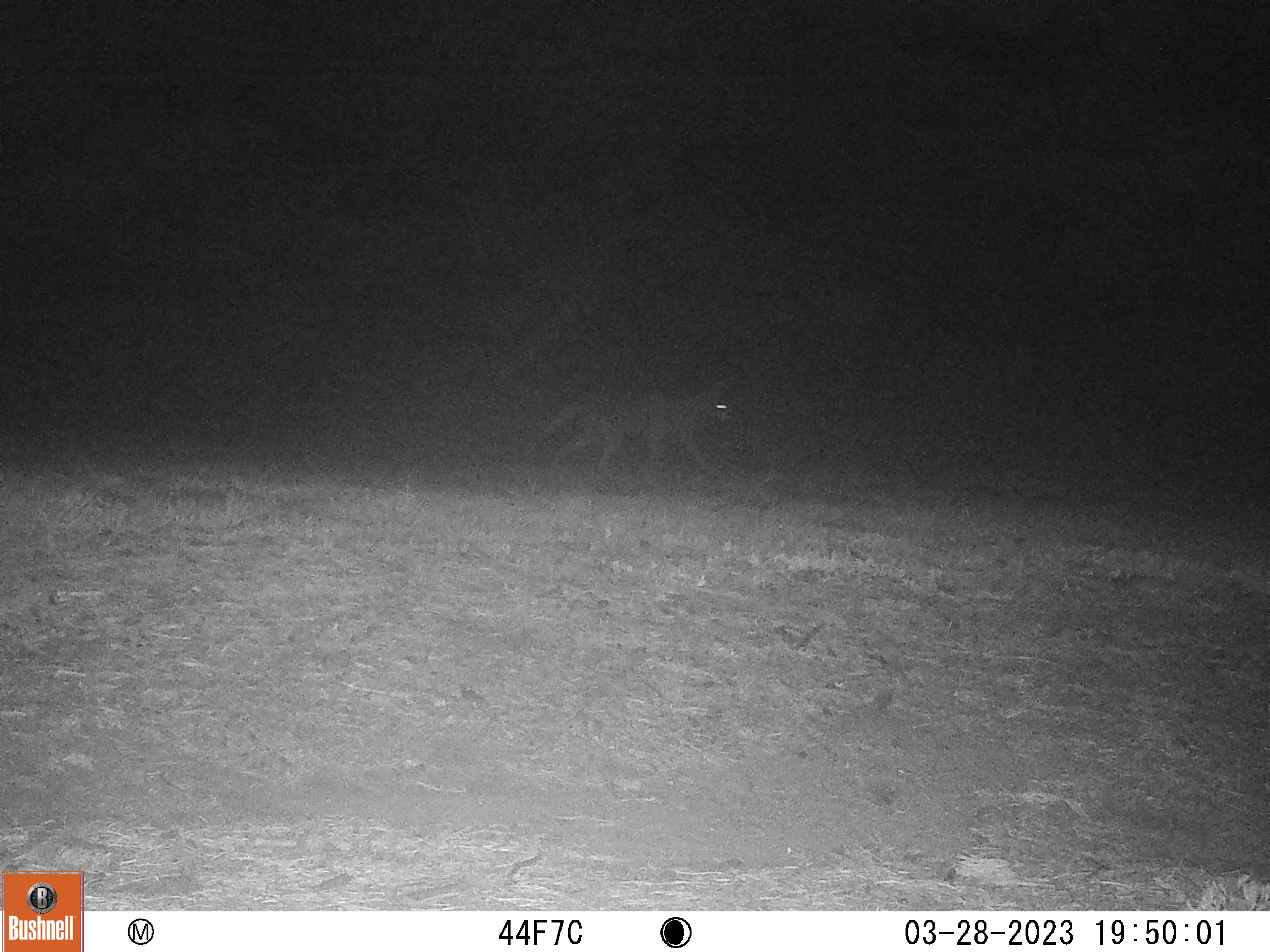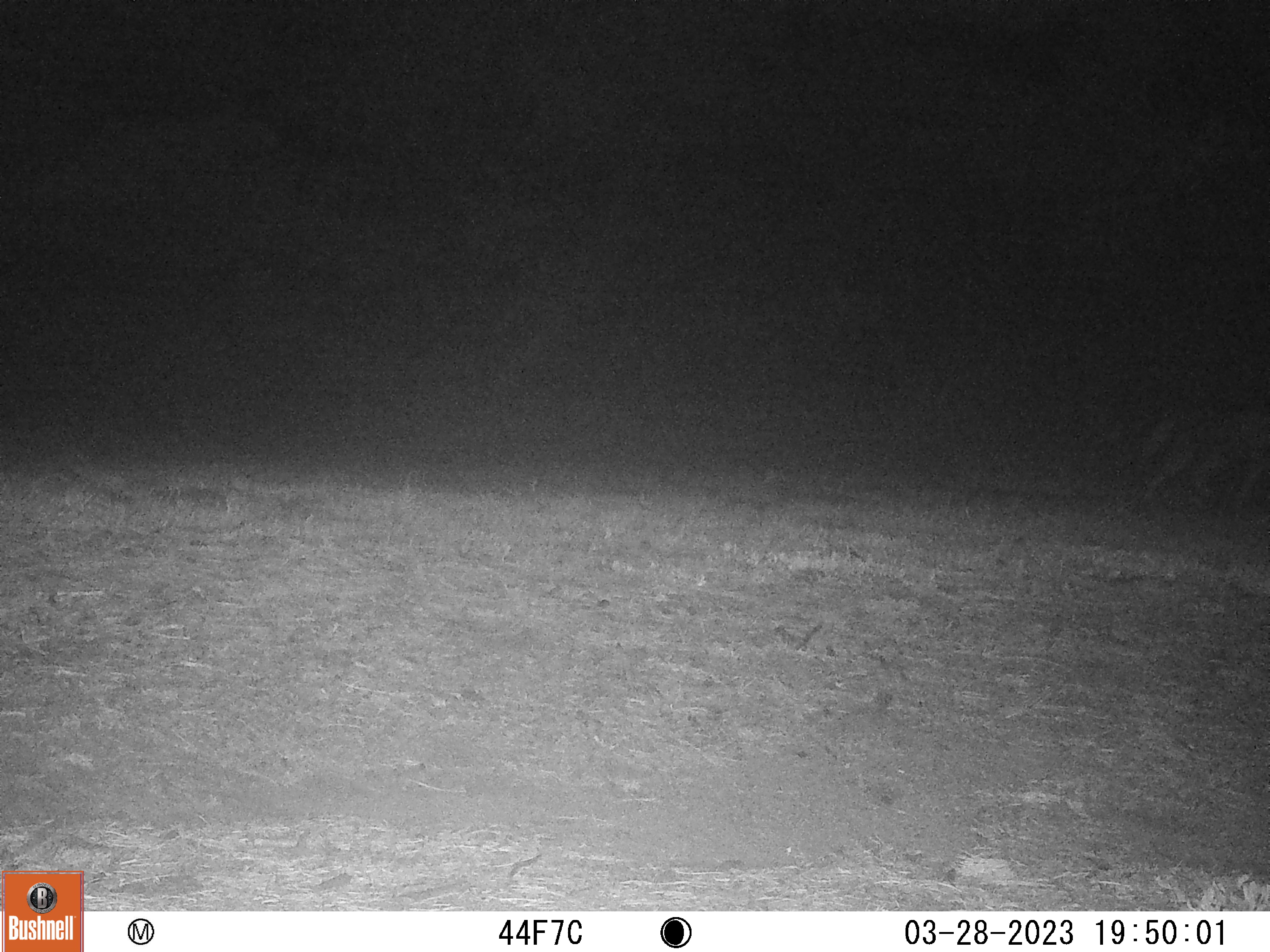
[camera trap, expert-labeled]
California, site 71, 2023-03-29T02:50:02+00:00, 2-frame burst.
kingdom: Animalia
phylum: Chordata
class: Mammalia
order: Carnivora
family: Canidae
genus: Canis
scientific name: Canis latrans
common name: coyote